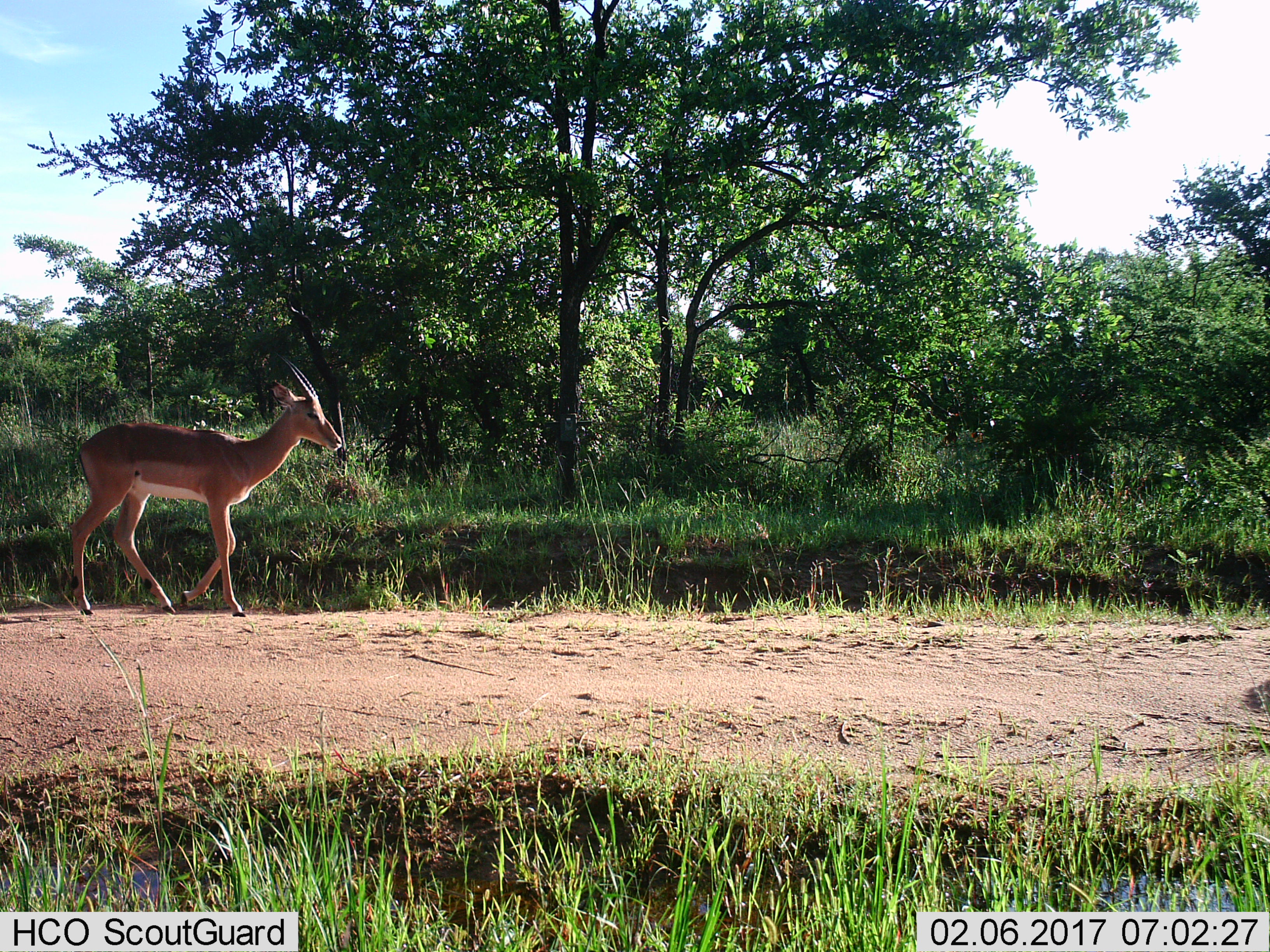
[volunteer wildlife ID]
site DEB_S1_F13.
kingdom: Animalia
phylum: Chordata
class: Mammalia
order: Artiodactyla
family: Bovidae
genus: Aepyceros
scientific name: Aepyceros melampus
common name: impala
Impala (Aepyceros melampus), count 1. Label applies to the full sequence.